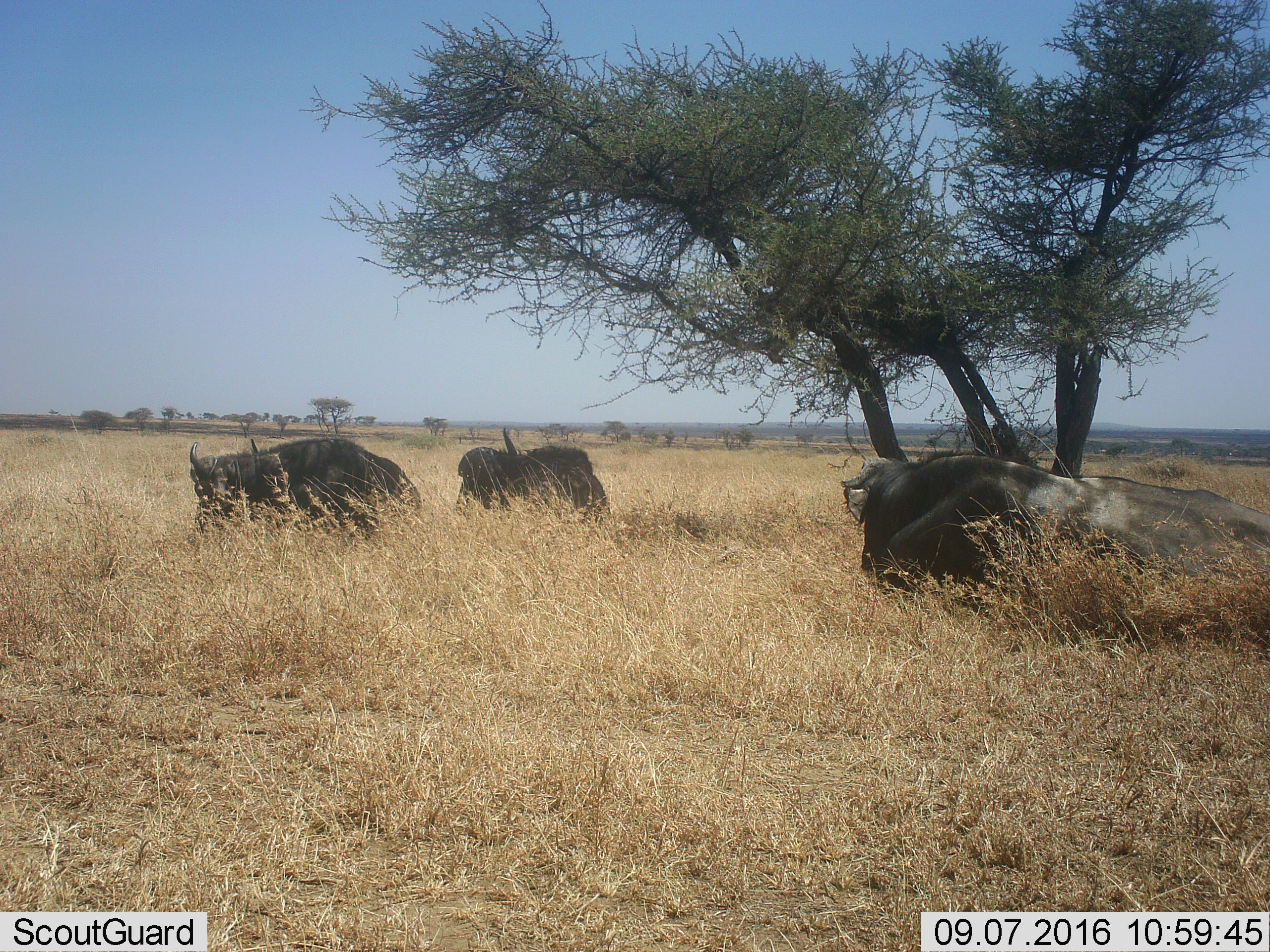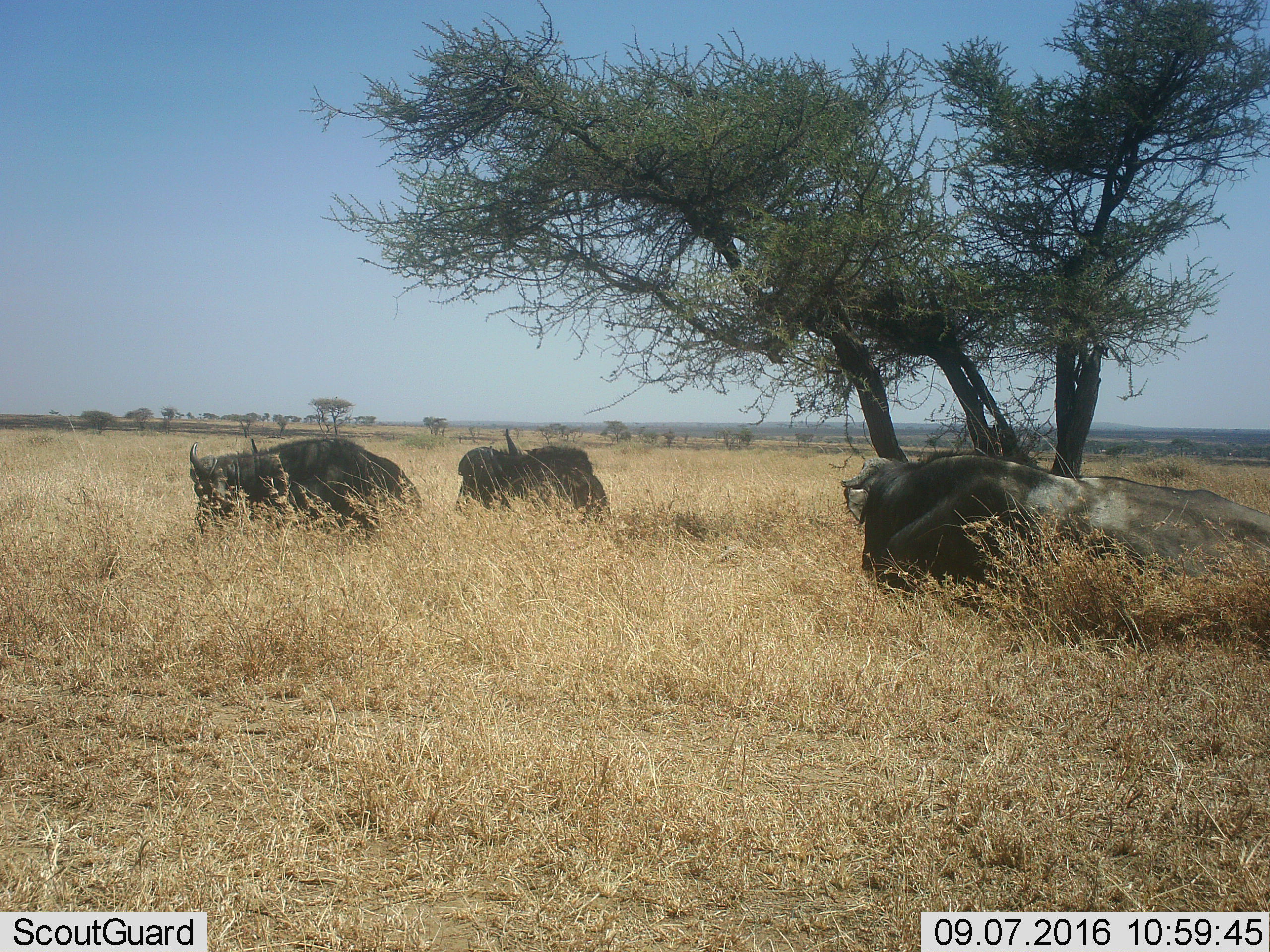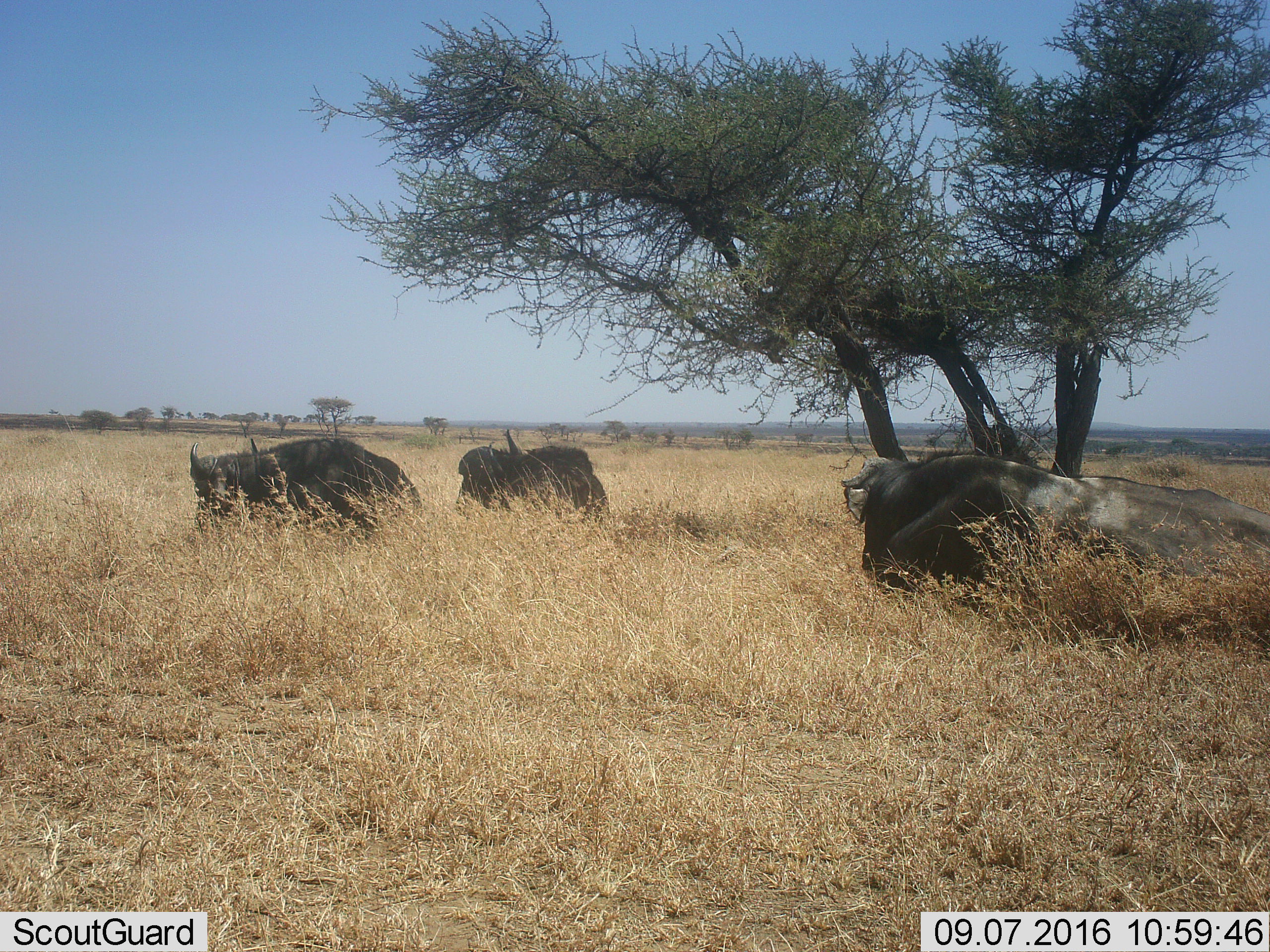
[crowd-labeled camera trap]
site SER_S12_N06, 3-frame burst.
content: unidentified animal